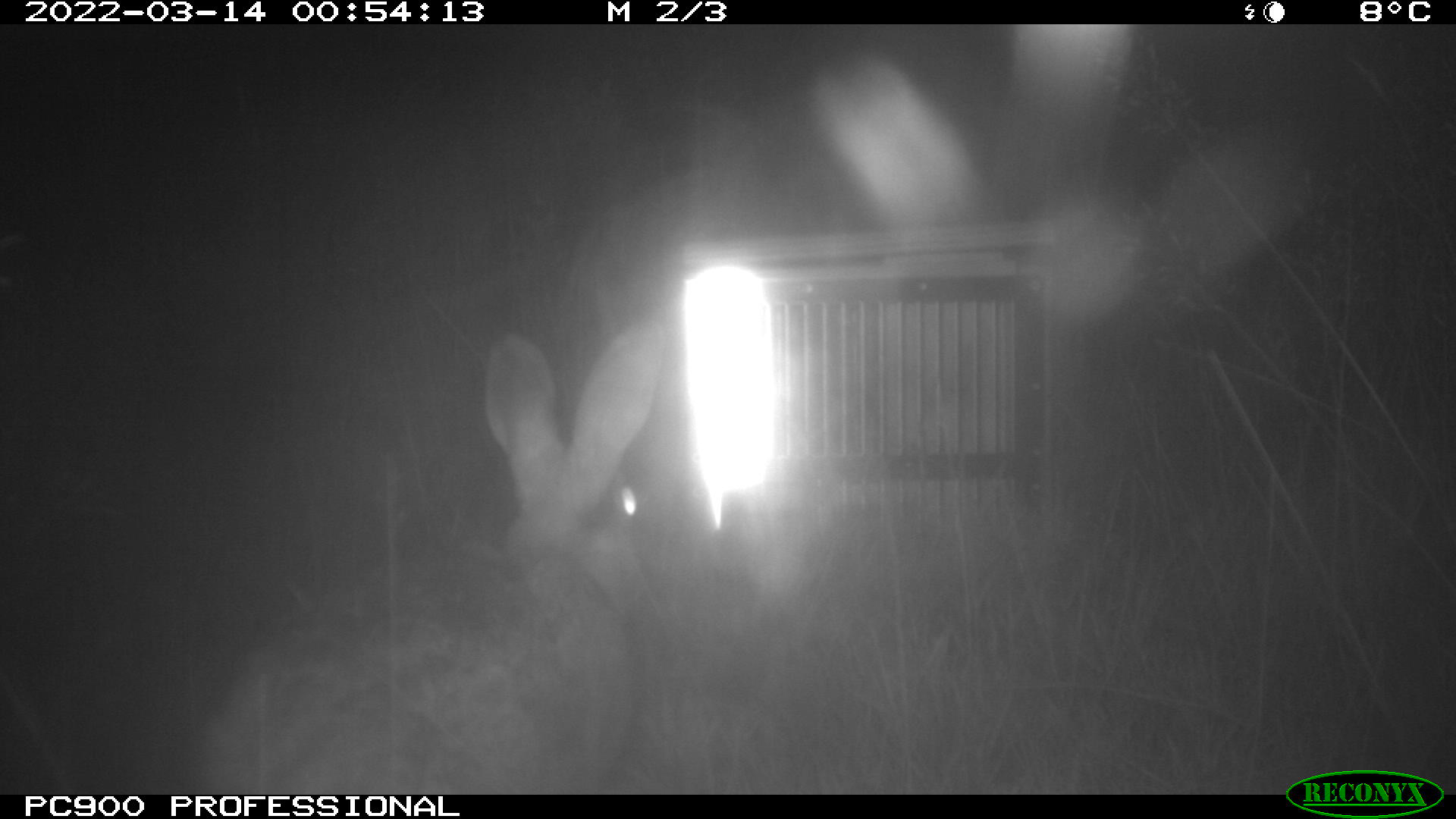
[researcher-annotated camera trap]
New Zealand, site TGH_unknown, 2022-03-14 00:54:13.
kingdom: Animalia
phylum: Chordata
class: Mammalia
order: Lagomorpha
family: Leporidae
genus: Oryctolagus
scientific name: Oryctolagus cuniculus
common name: european rabbit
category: rabbit